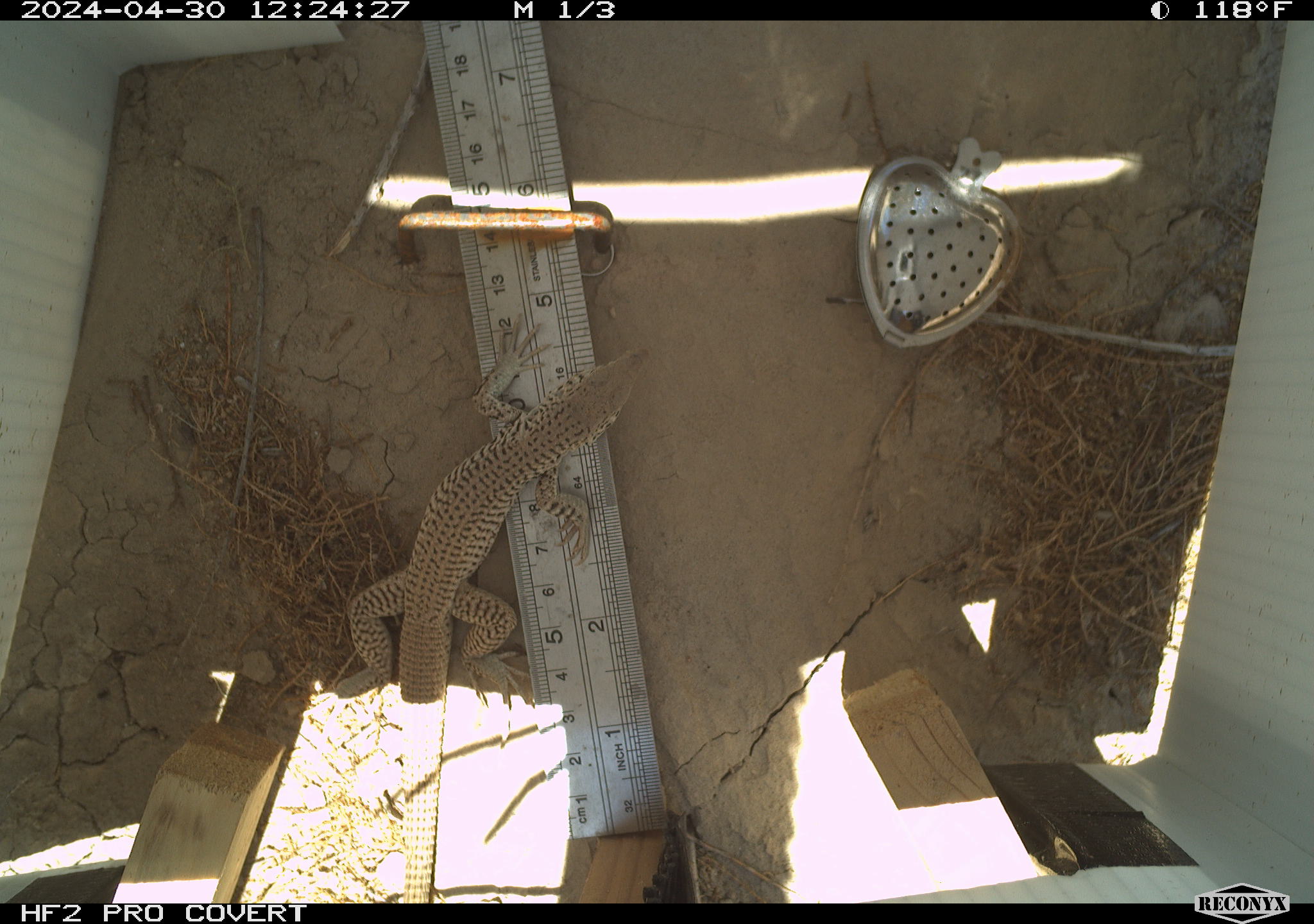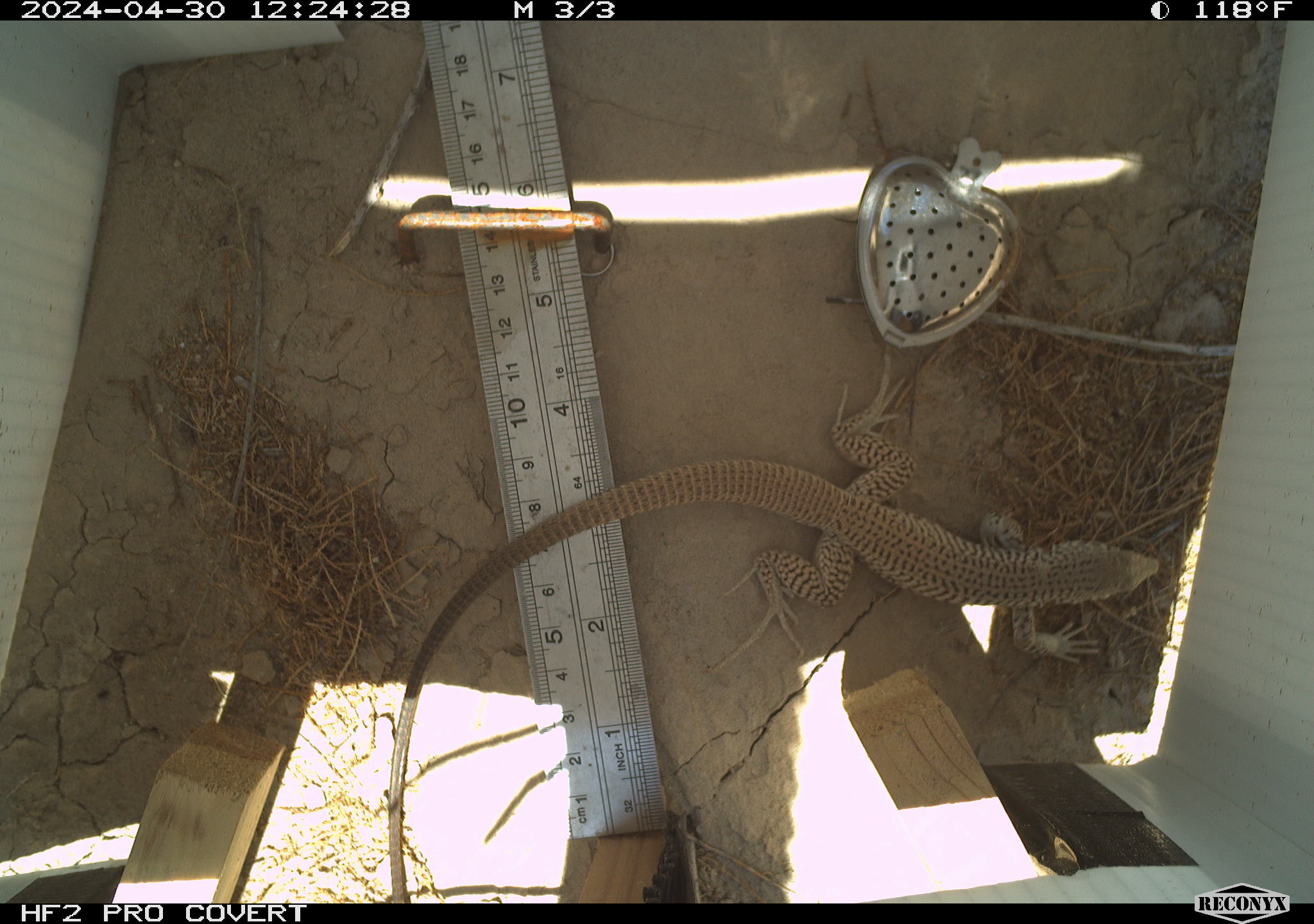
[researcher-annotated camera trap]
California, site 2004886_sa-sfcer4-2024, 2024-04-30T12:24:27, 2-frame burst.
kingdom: Animalia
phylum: Chordata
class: Reptilia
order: Squamata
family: Teiidae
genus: Aspidoscelis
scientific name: Aspidoscelis tigris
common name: western whiptail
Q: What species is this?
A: Western whiptail (Aspidoscelis tigris).